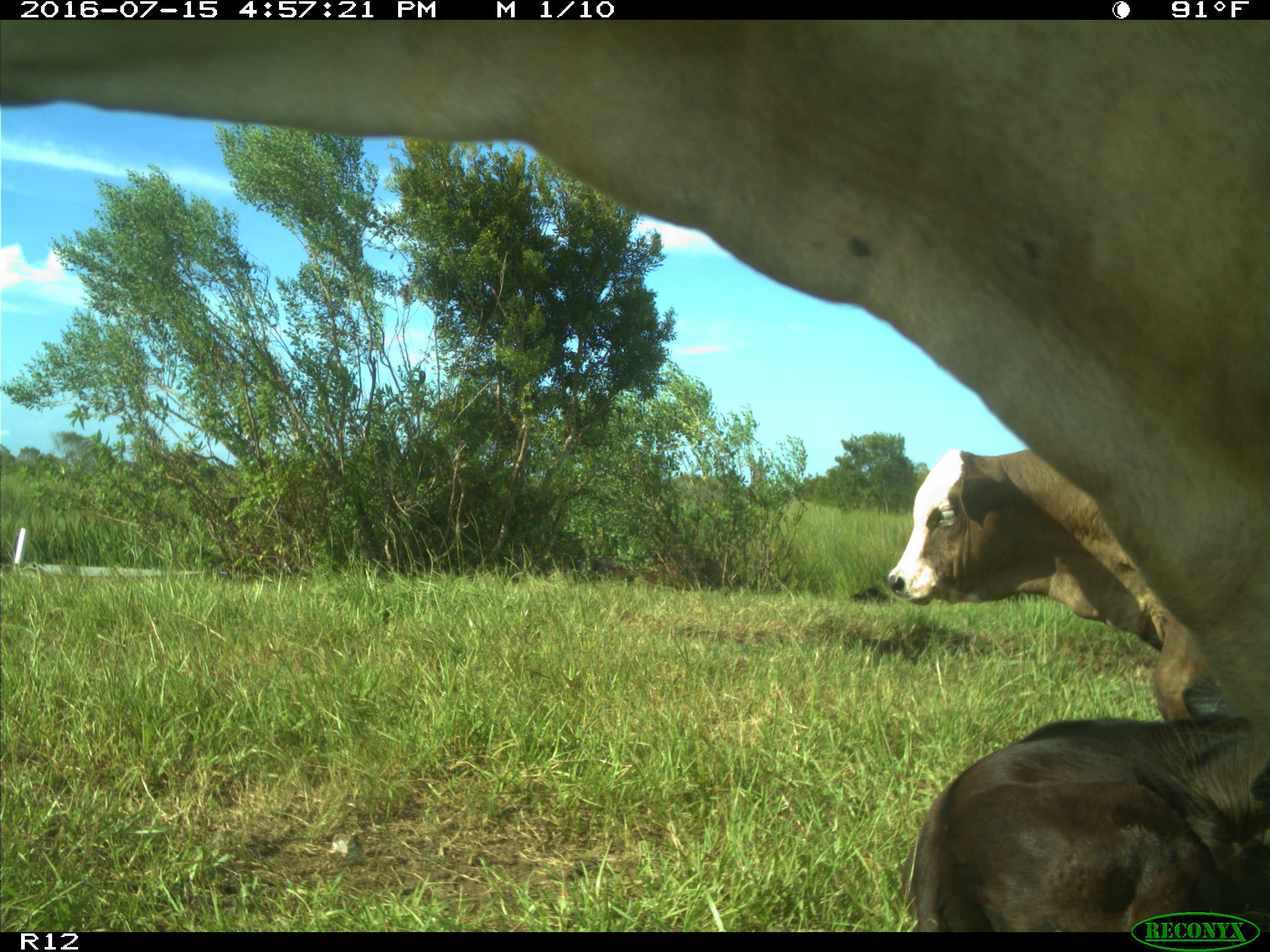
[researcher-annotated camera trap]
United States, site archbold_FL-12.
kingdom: Animalia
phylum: Chordata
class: Mammalia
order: Artiodactyla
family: Bovidae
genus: Bos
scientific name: Bos taurus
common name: domestic cow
Bos taurus (domestic cow).